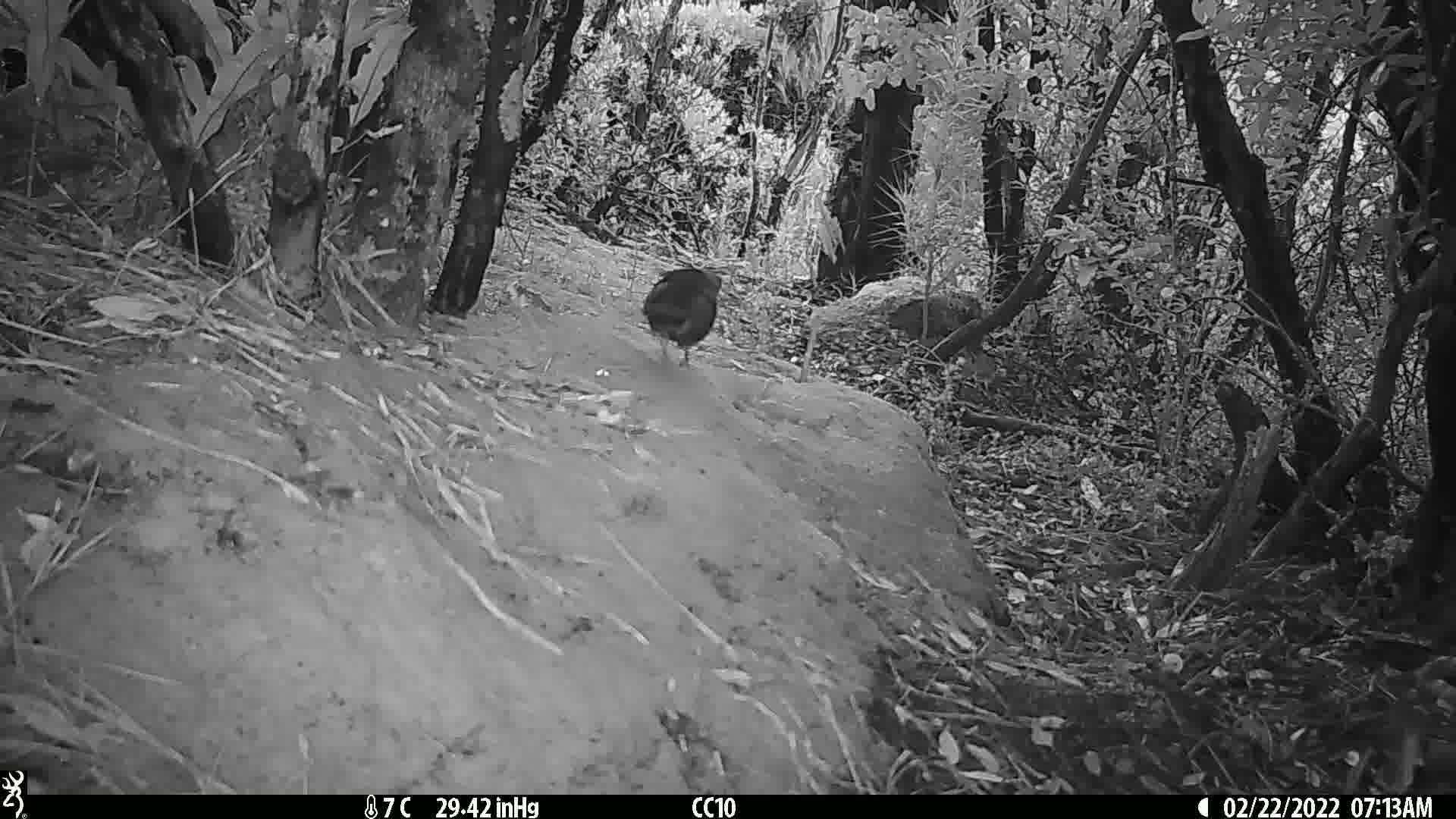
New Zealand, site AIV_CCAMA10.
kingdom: Animalia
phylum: Chordata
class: Aves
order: Passeriformes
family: Turdidae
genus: Turdus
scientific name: Turdus merula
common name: eurasian blackbird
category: blackbird